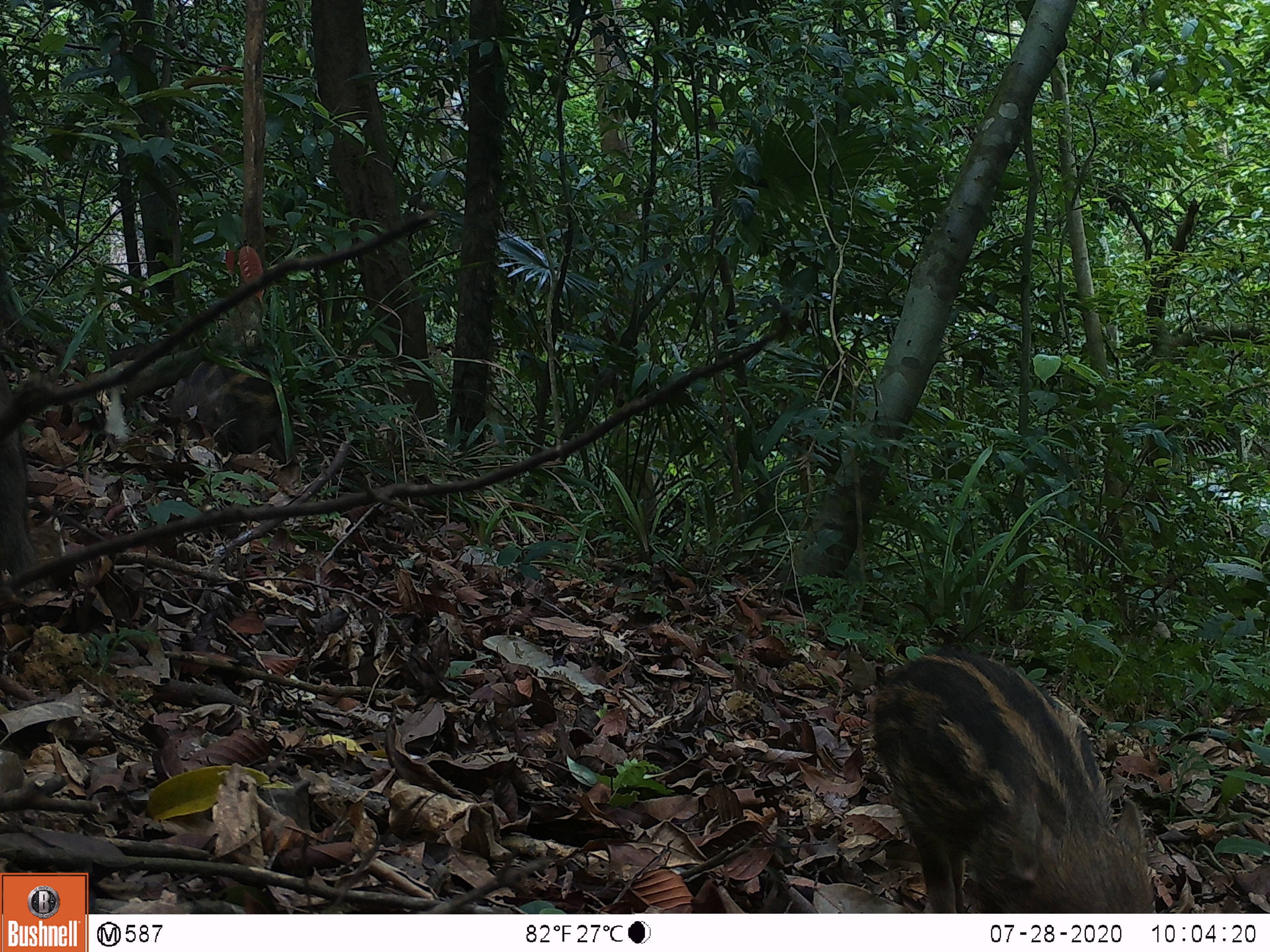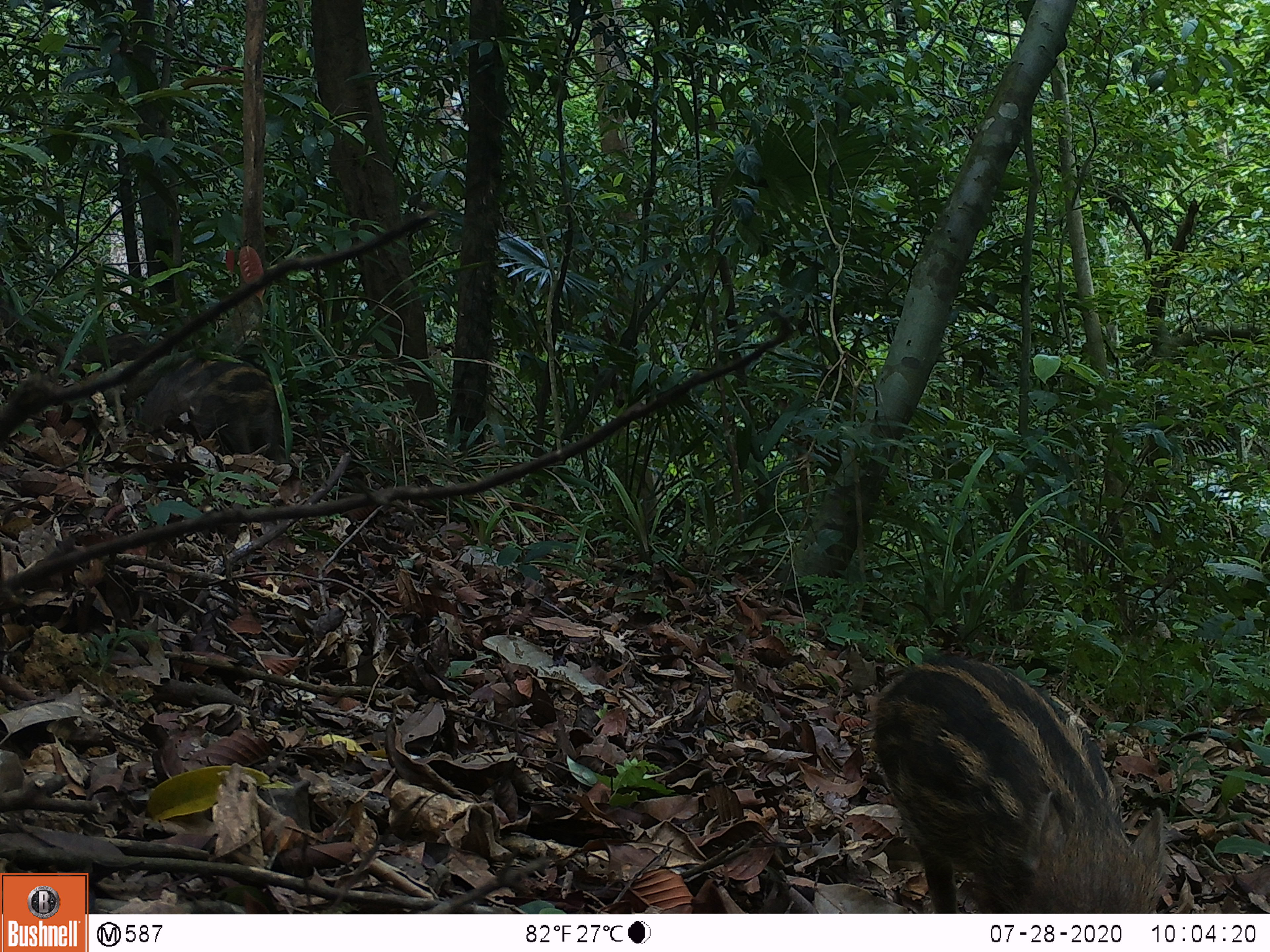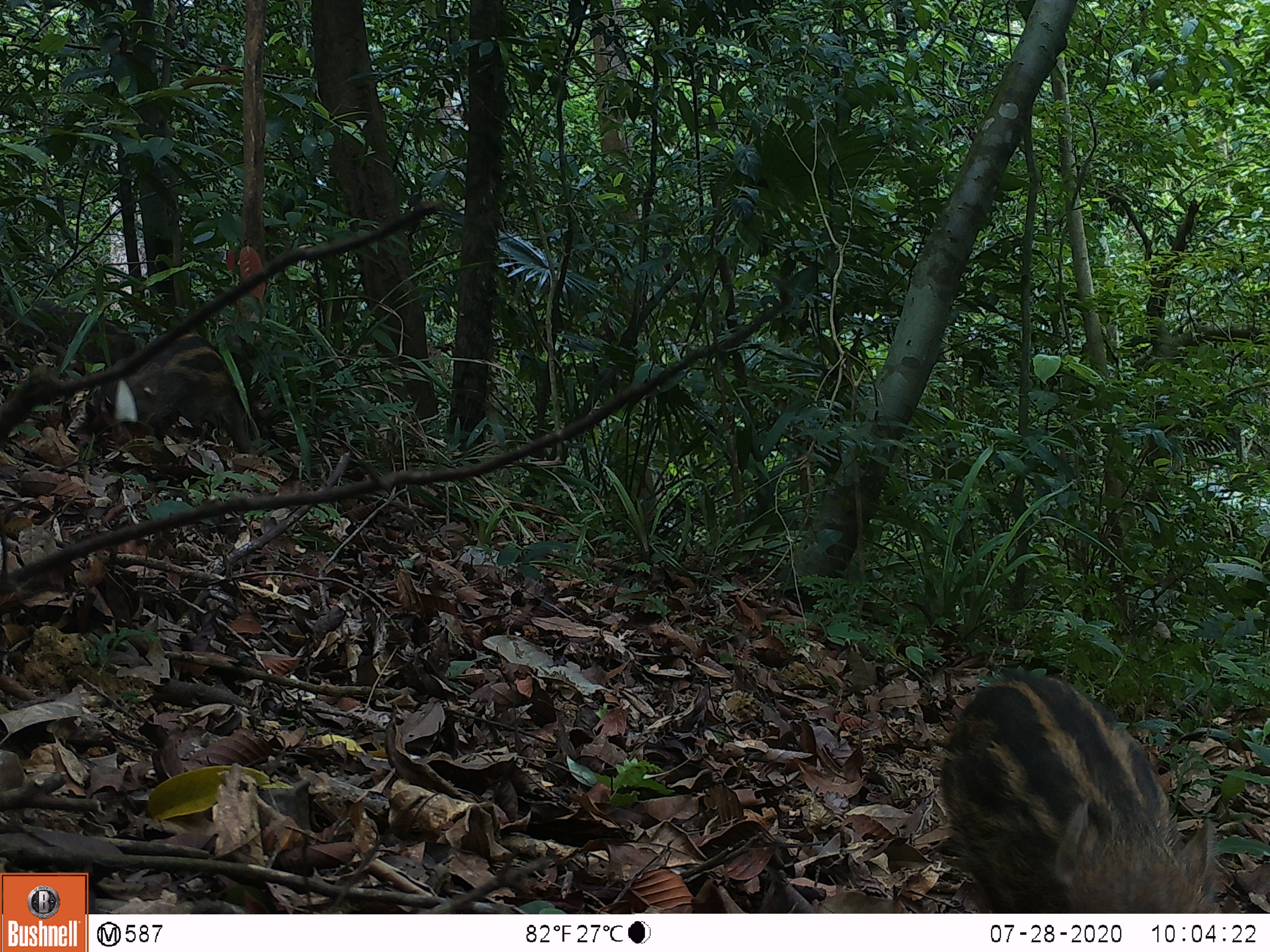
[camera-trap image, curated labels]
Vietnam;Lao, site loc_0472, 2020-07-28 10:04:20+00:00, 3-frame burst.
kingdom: Animalia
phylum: Chordata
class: Mammalia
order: Artiodactyla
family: Suidae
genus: Sus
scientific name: Sus scrofa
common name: eurasian wild pig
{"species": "eurasian wild pig (Sus scrofa)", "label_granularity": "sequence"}